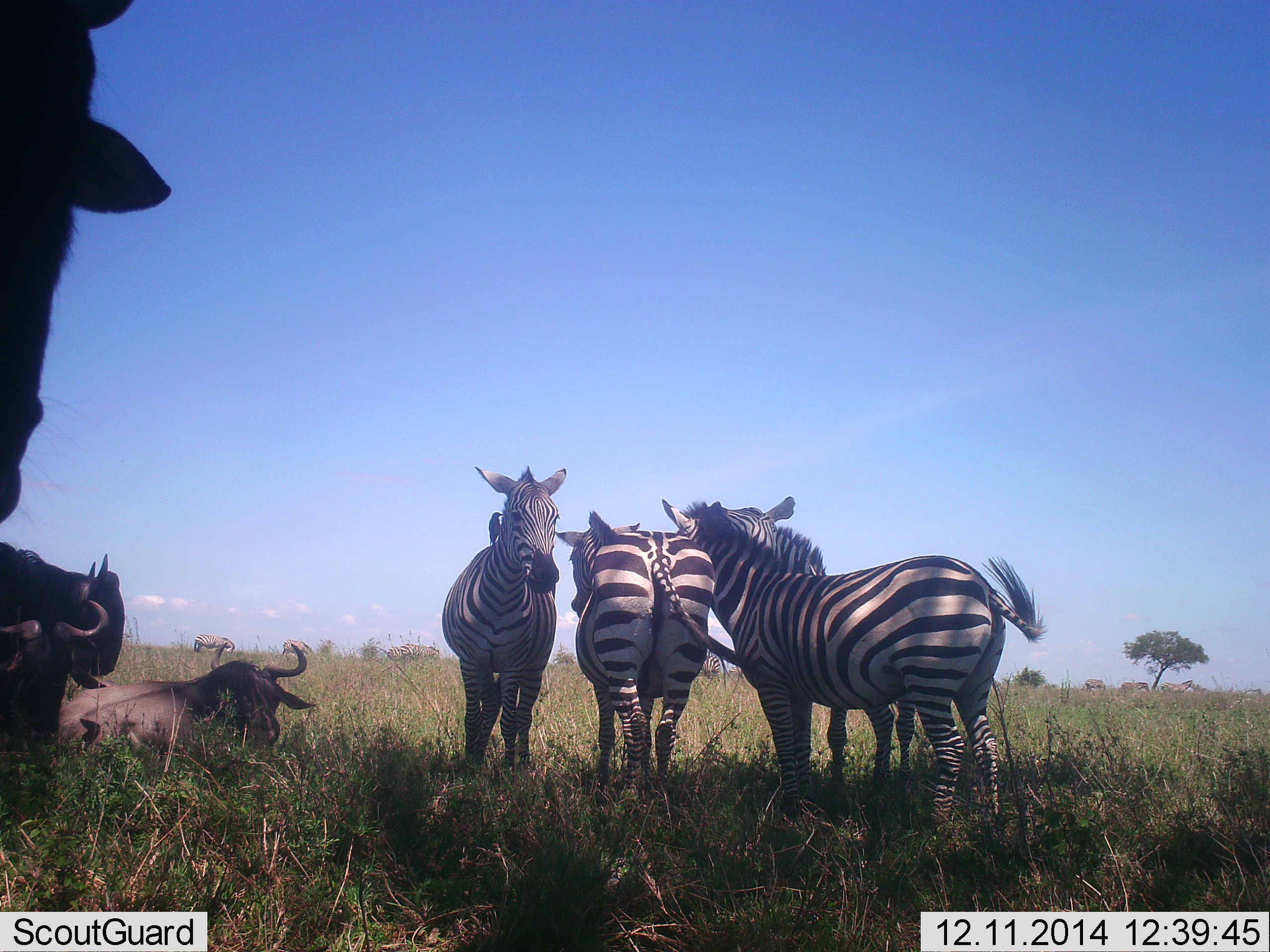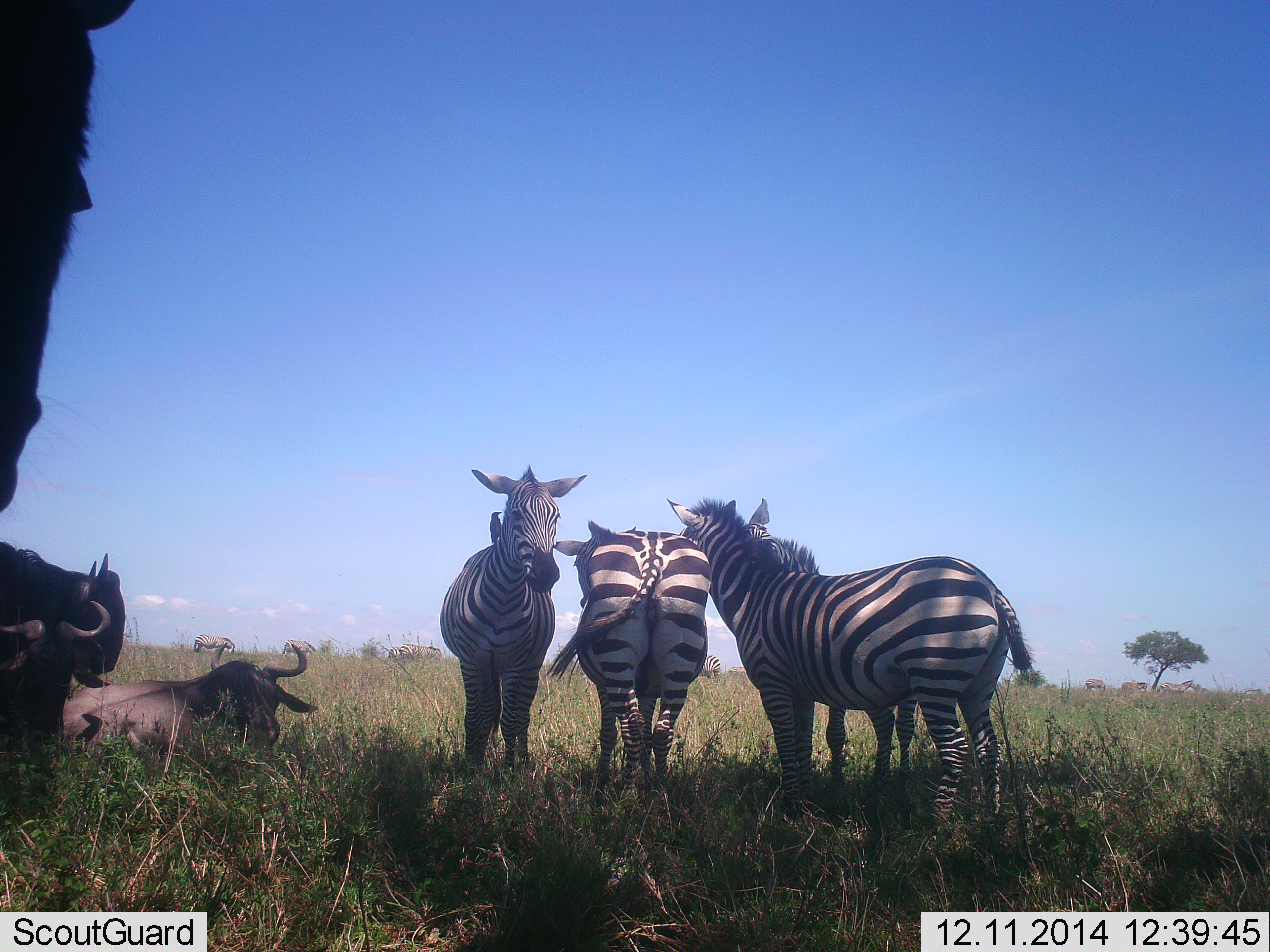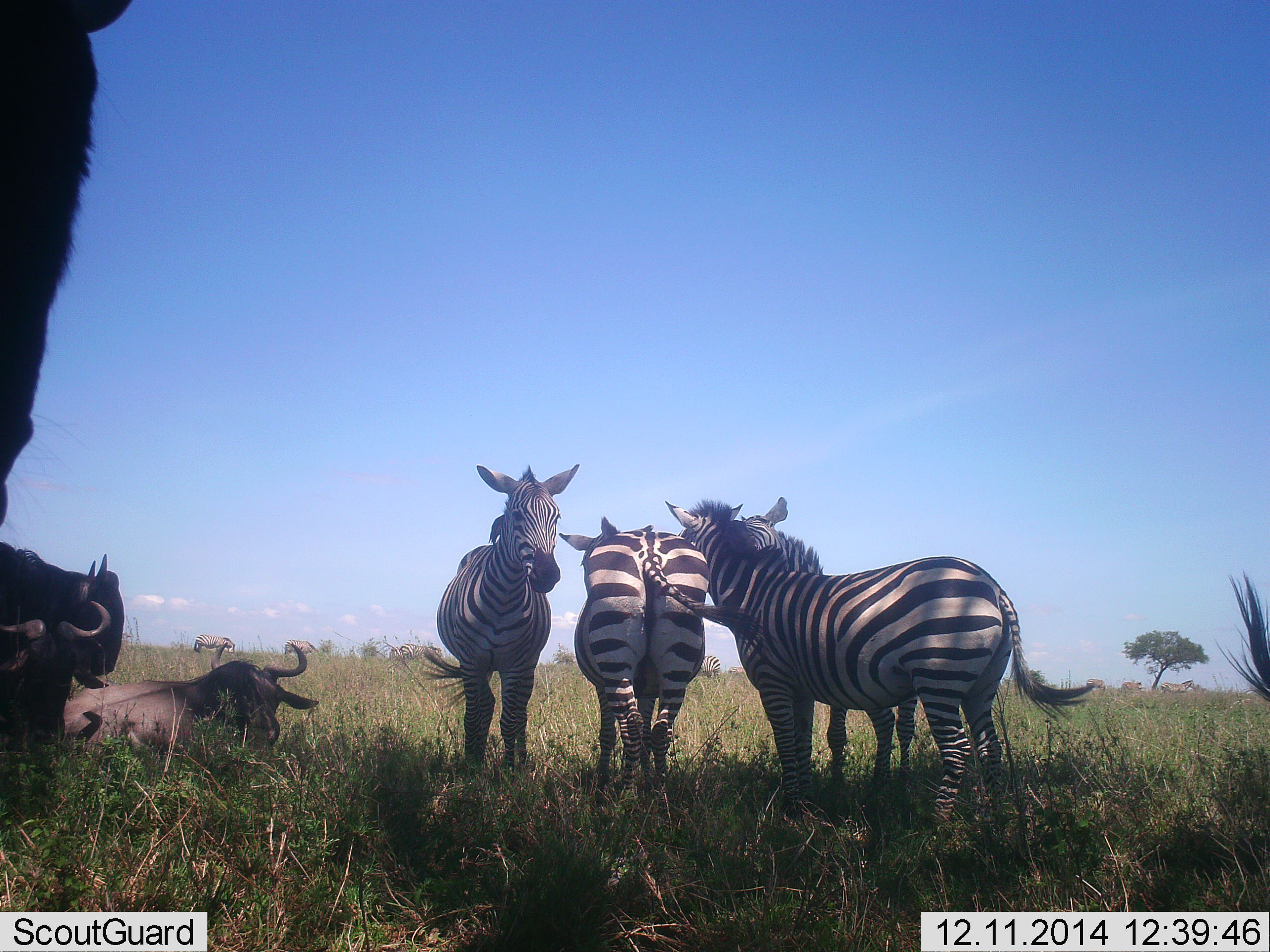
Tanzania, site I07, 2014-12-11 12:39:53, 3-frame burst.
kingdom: Animalia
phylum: Chordata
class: Mammalia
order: Artiodactyla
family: Bovidae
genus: Connochaetes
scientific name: Connochaetes taurinus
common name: blue wildebeest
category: wildebeest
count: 4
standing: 85%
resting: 92%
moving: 8%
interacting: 0%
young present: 0%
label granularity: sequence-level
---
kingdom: Animalia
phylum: Chordata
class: Mammalia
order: Perissodactyla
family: Equidae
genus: Equus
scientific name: Equus quagga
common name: plains zebra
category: zebra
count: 4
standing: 100%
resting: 8%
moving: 8%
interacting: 15%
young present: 8%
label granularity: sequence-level